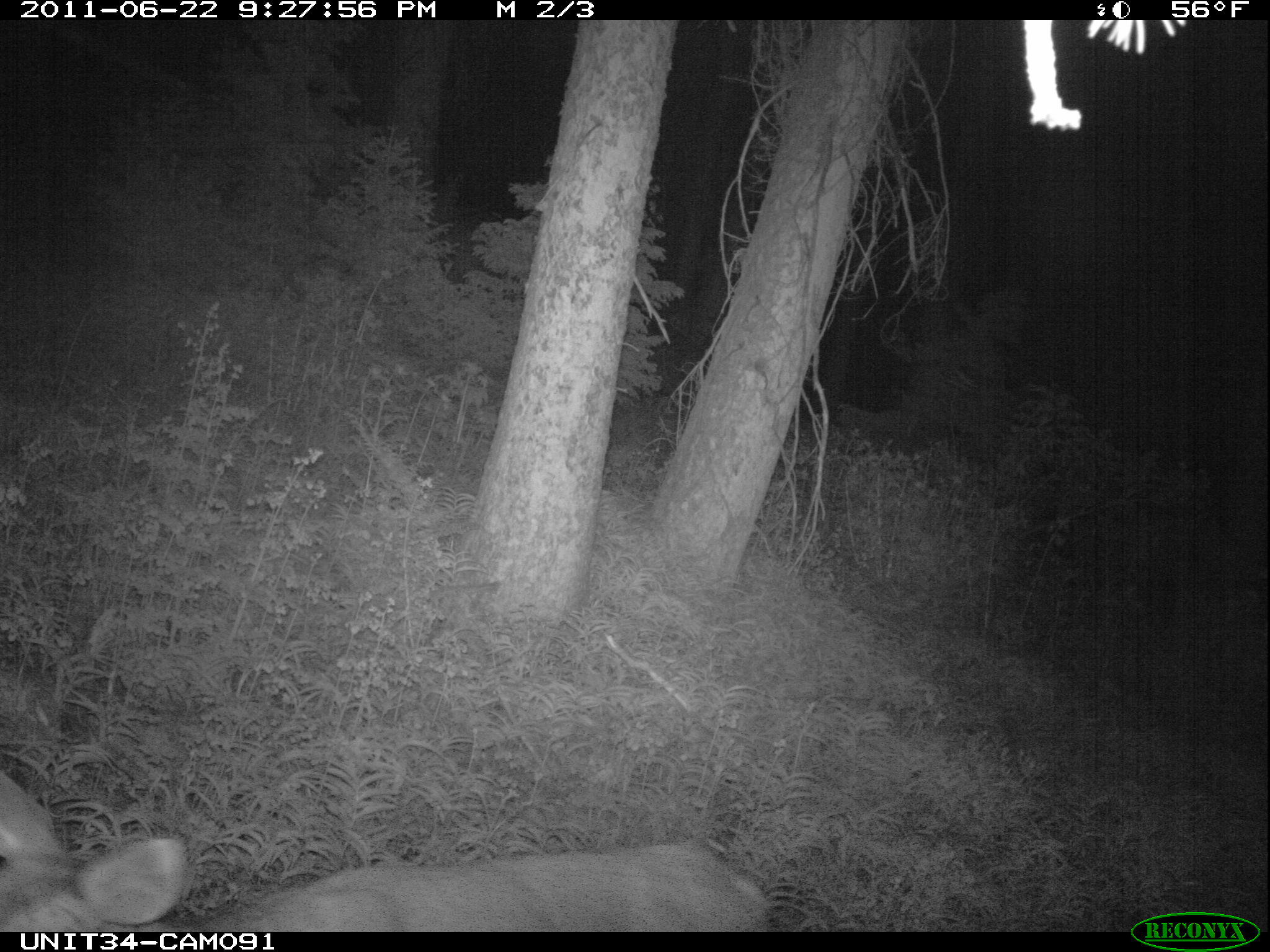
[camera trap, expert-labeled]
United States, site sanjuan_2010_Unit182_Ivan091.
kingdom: Animalia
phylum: Chordata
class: Mammalia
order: Artiodactyla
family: Cervidae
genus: Odocoileus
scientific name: Odocoileus hemionus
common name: mule deer